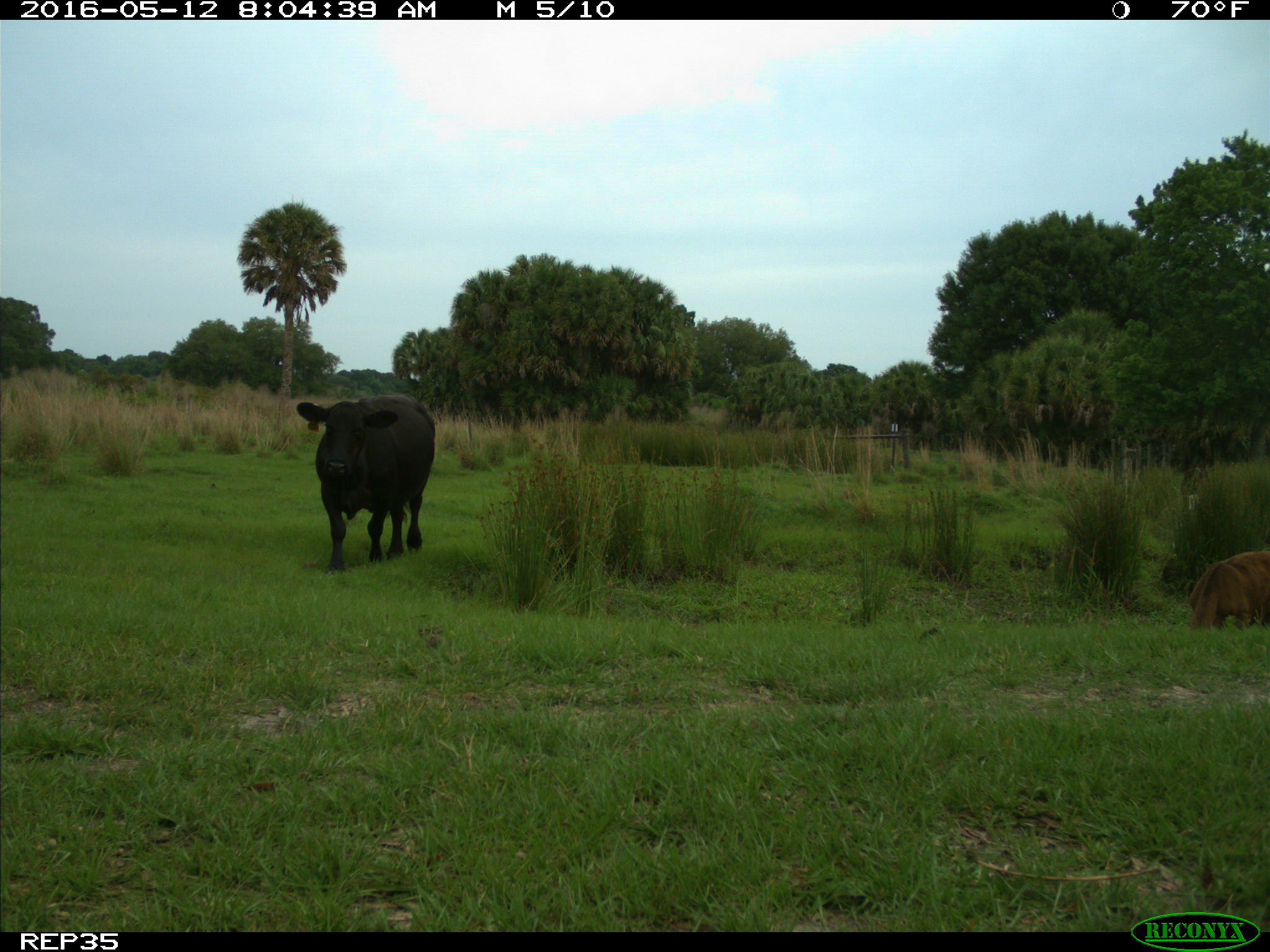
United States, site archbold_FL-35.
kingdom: Animalia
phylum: Chordata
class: Mammalia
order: Artiodactyla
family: Bovidae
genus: Bos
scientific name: Bos taurus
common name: domestic cow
Bos taurus (domestic cow).